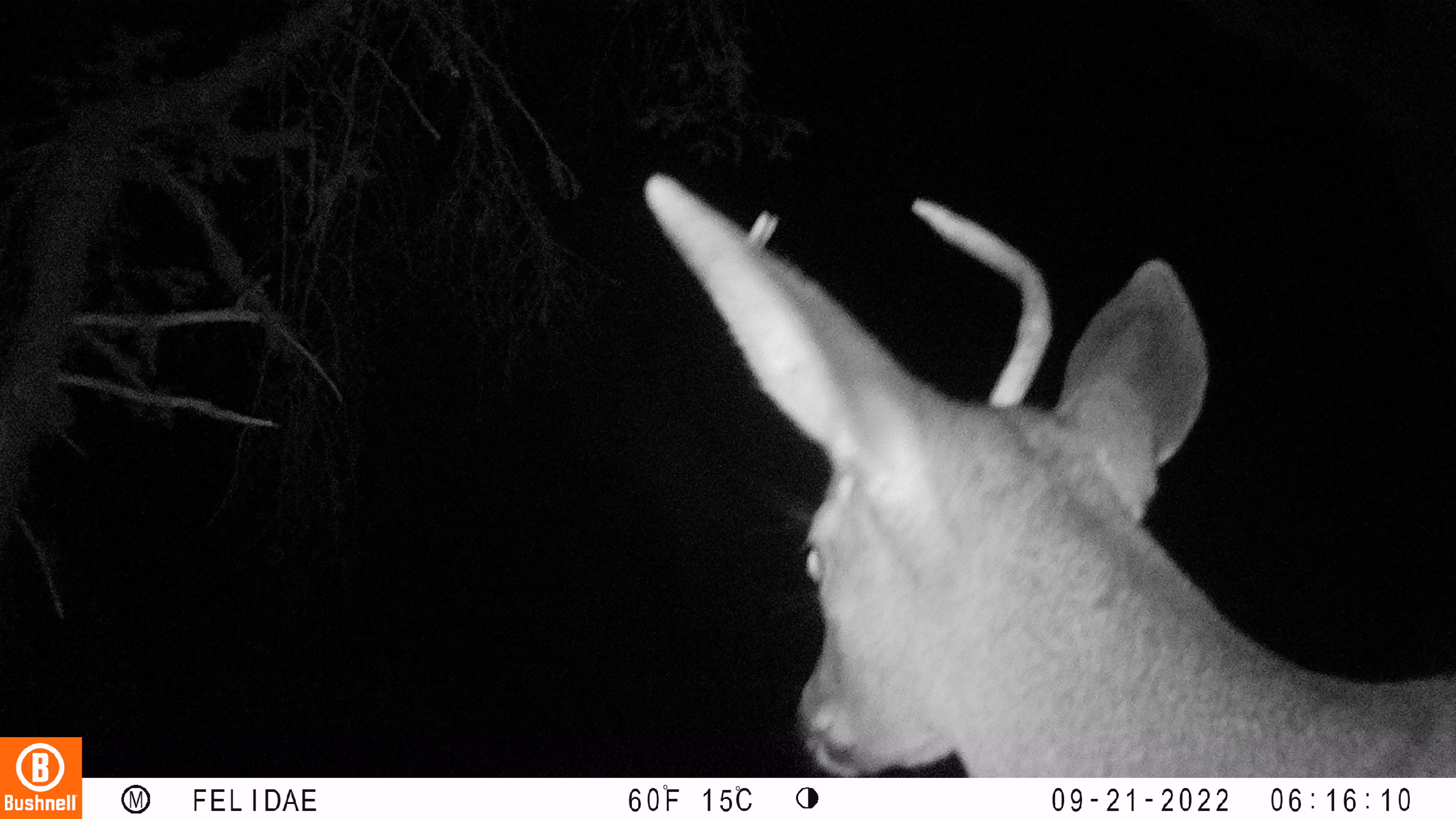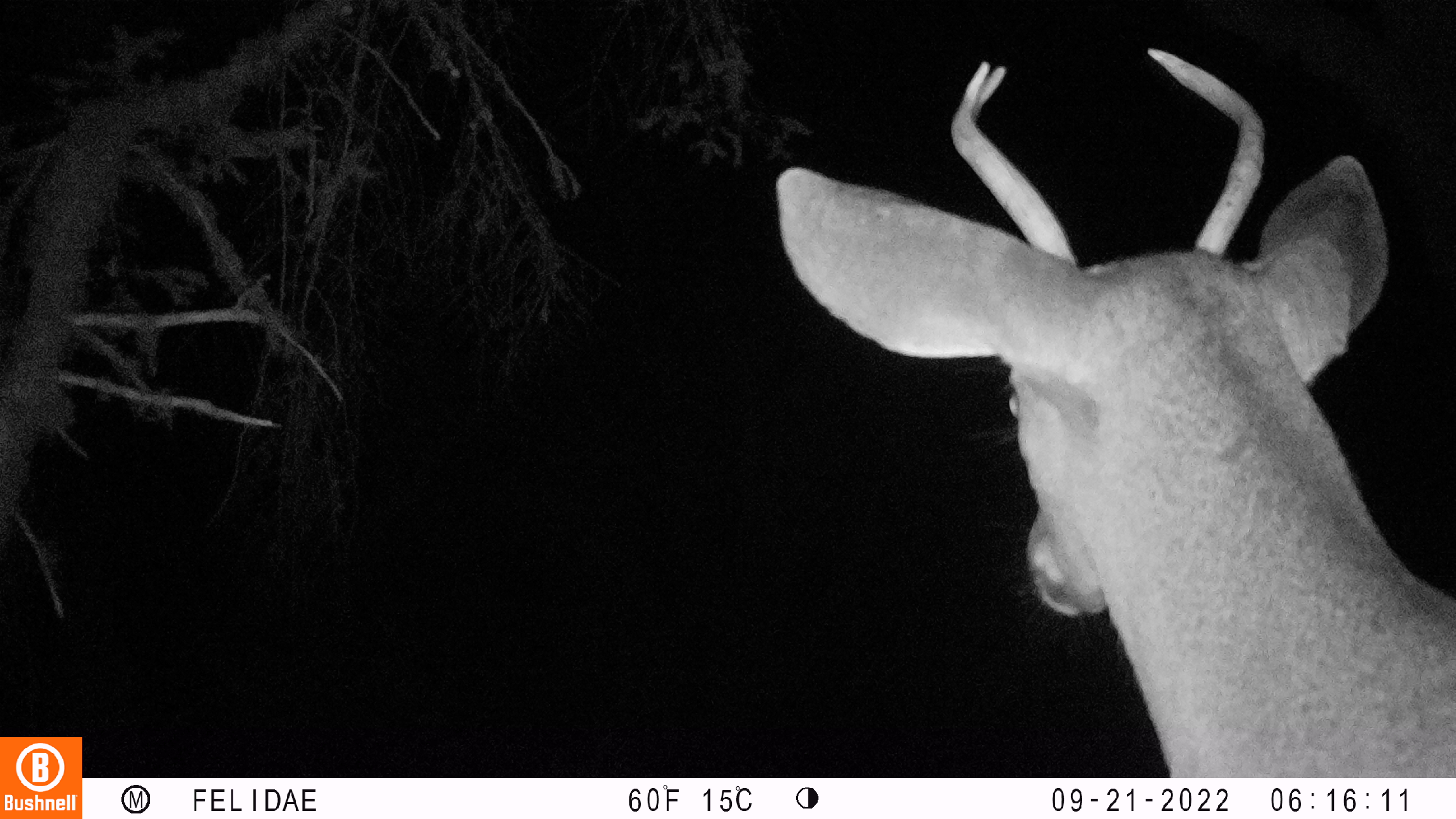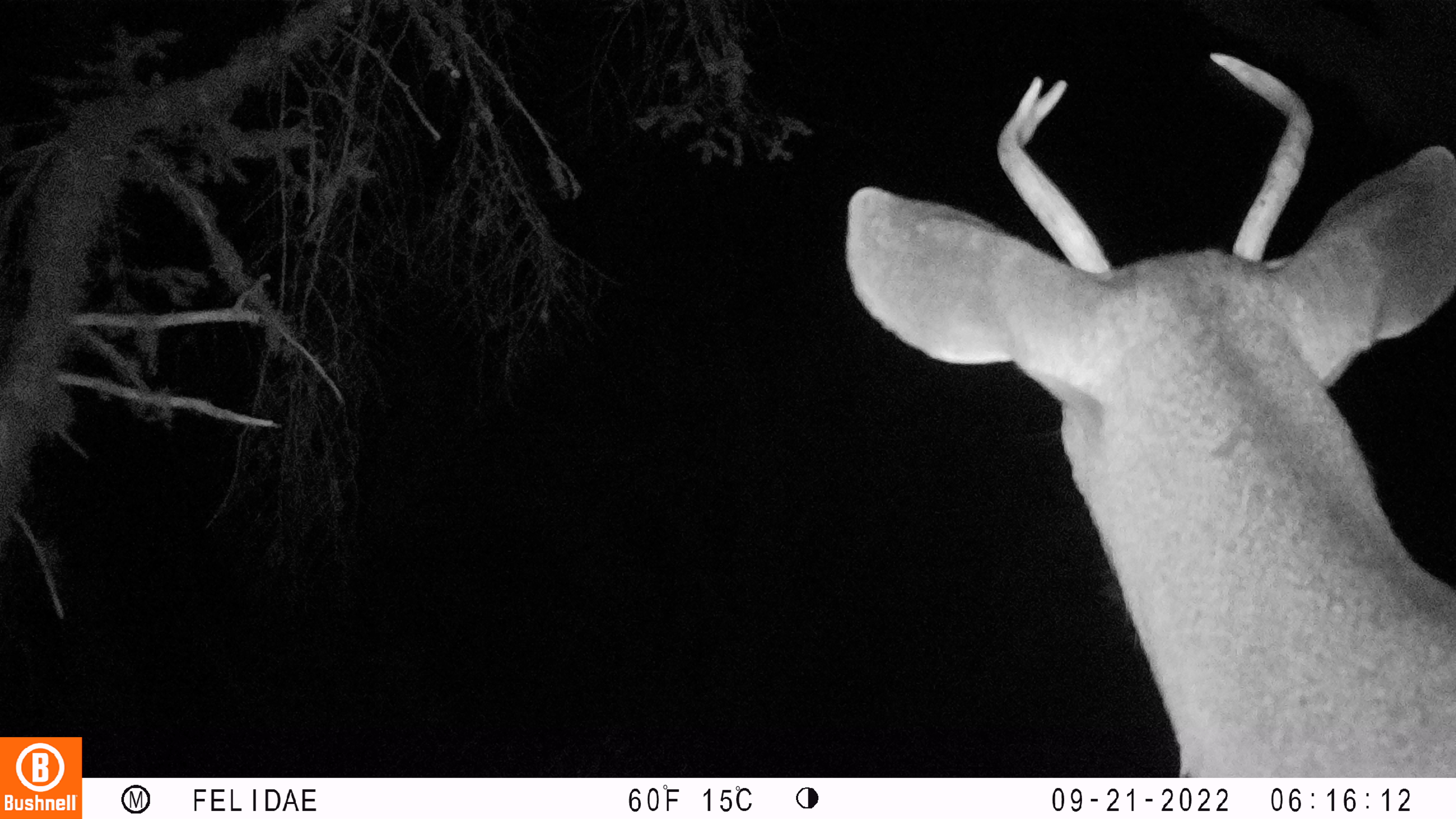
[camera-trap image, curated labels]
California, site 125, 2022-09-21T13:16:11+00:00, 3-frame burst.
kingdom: Animalia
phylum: Chordata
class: Mammalia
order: Artiodactyla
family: Cervidae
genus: Odocoileus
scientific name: Odocoileus hemionus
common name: mule deer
Mule deer (Odocoileus hemionus).